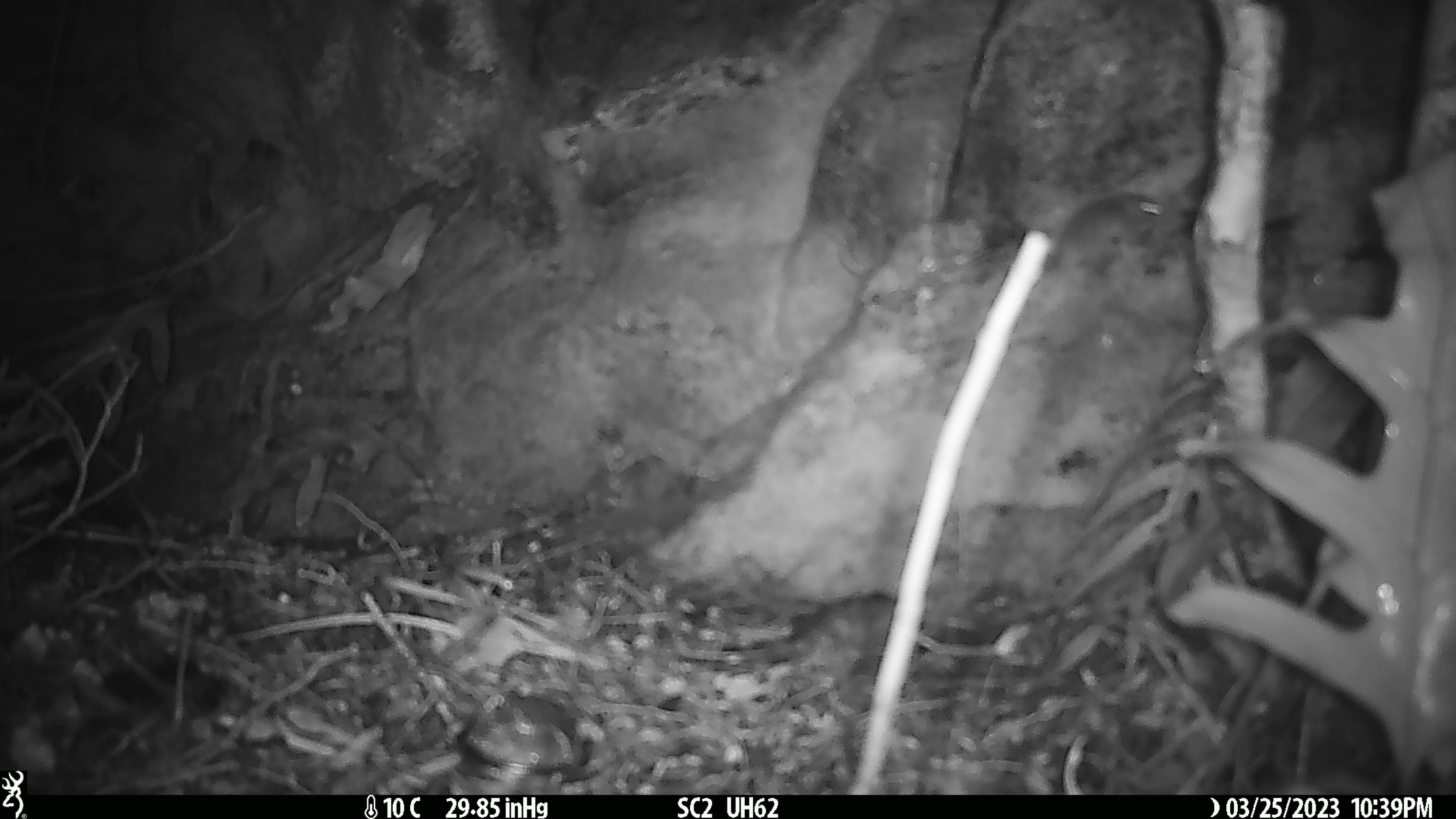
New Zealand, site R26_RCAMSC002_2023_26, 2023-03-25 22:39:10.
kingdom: Animalia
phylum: Chordata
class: Mammalia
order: Rodentia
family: Muridae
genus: Mus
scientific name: Mus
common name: mouse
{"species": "mouse (Mus)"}